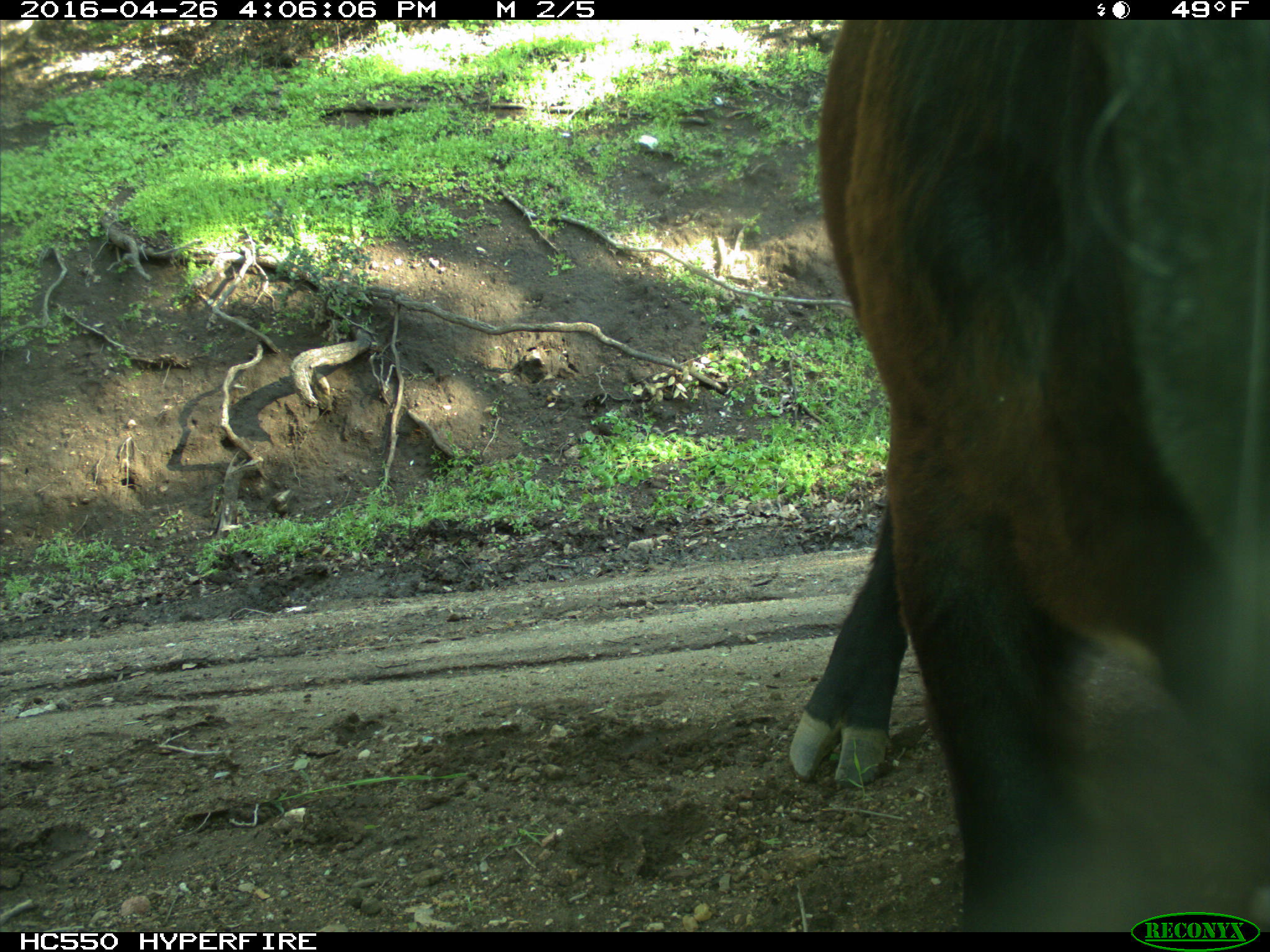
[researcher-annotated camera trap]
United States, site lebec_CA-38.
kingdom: Animalia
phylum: Chordata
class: Mammalia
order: Artiodactyla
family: Bovidae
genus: Bos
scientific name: Bos taurus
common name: domestic cow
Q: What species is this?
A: Bos taurus (domestic cow).